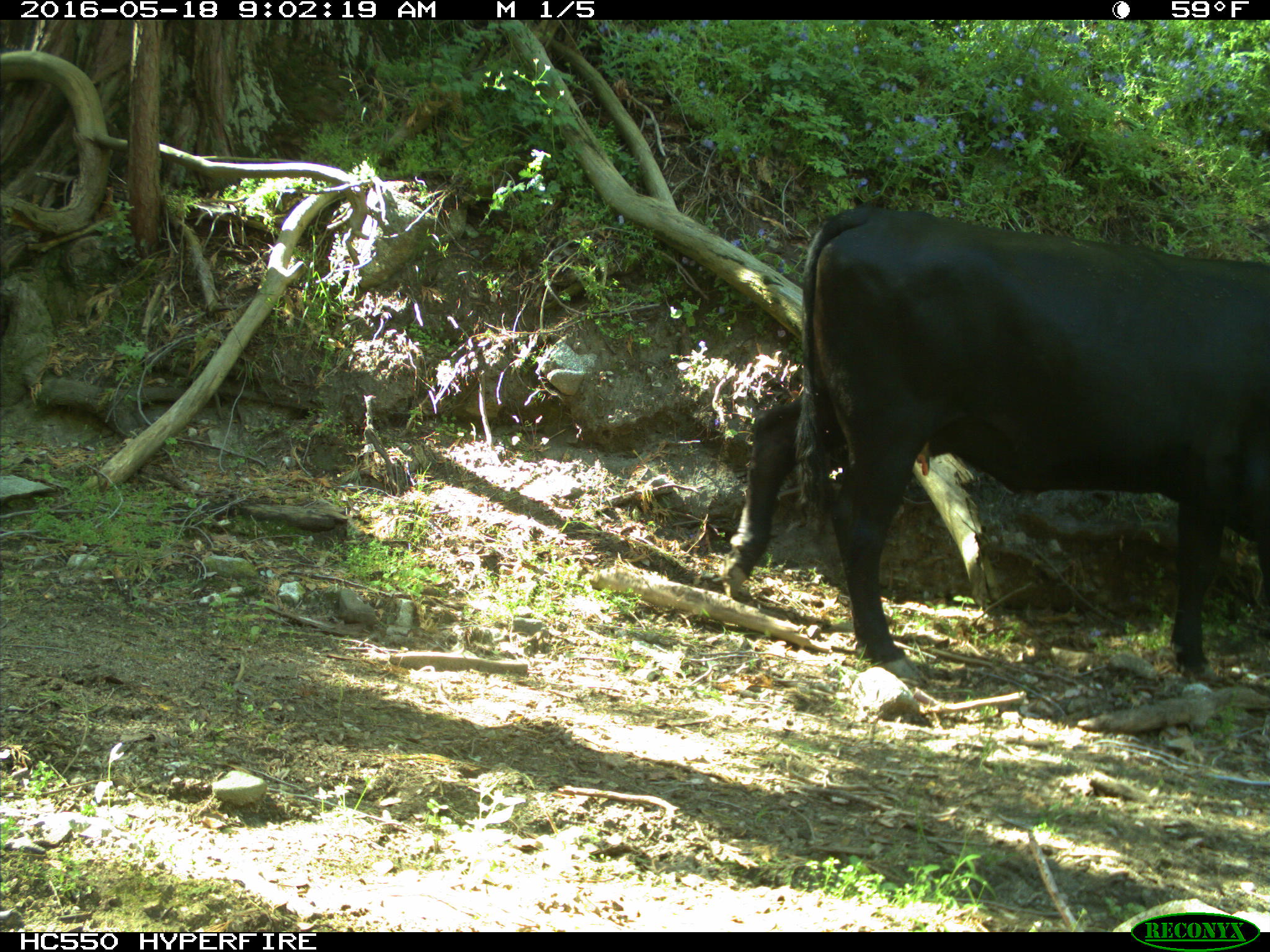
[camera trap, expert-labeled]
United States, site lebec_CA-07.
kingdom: Animalia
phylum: Chordata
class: Mammalia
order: Artiodactyla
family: Bovidae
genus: Bos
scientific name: Bos taurus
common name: domestic cow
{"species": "Bos taurus (domestic cow)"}